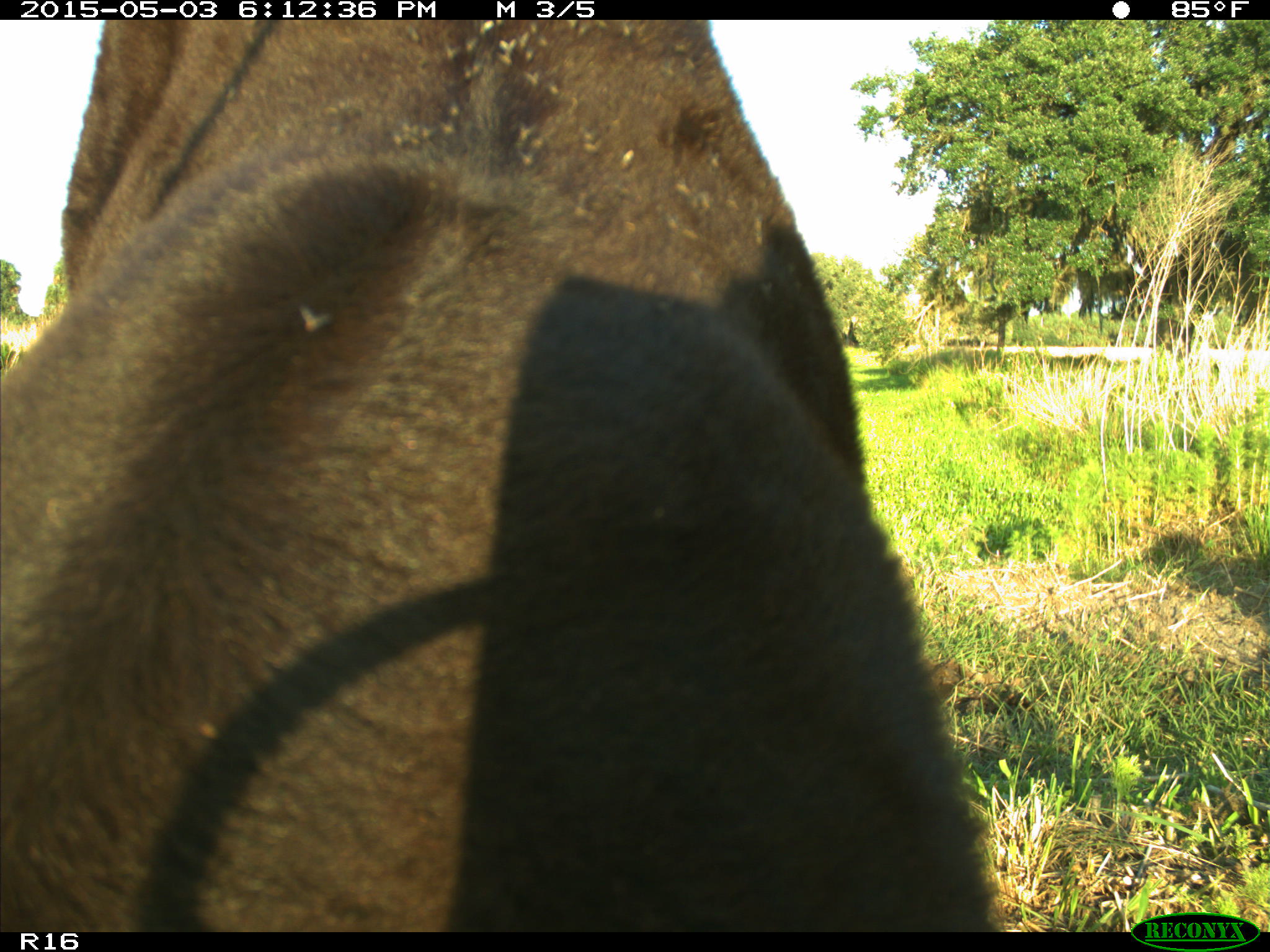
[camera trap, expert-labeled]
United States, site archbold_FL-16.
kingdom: Animalia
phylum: Chordata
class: Mammalia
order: Artiodactyla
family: Bovidae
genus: Bos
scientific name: Bos taurus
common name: domestic cow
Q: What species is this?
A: Bos taurus (domestic cow).